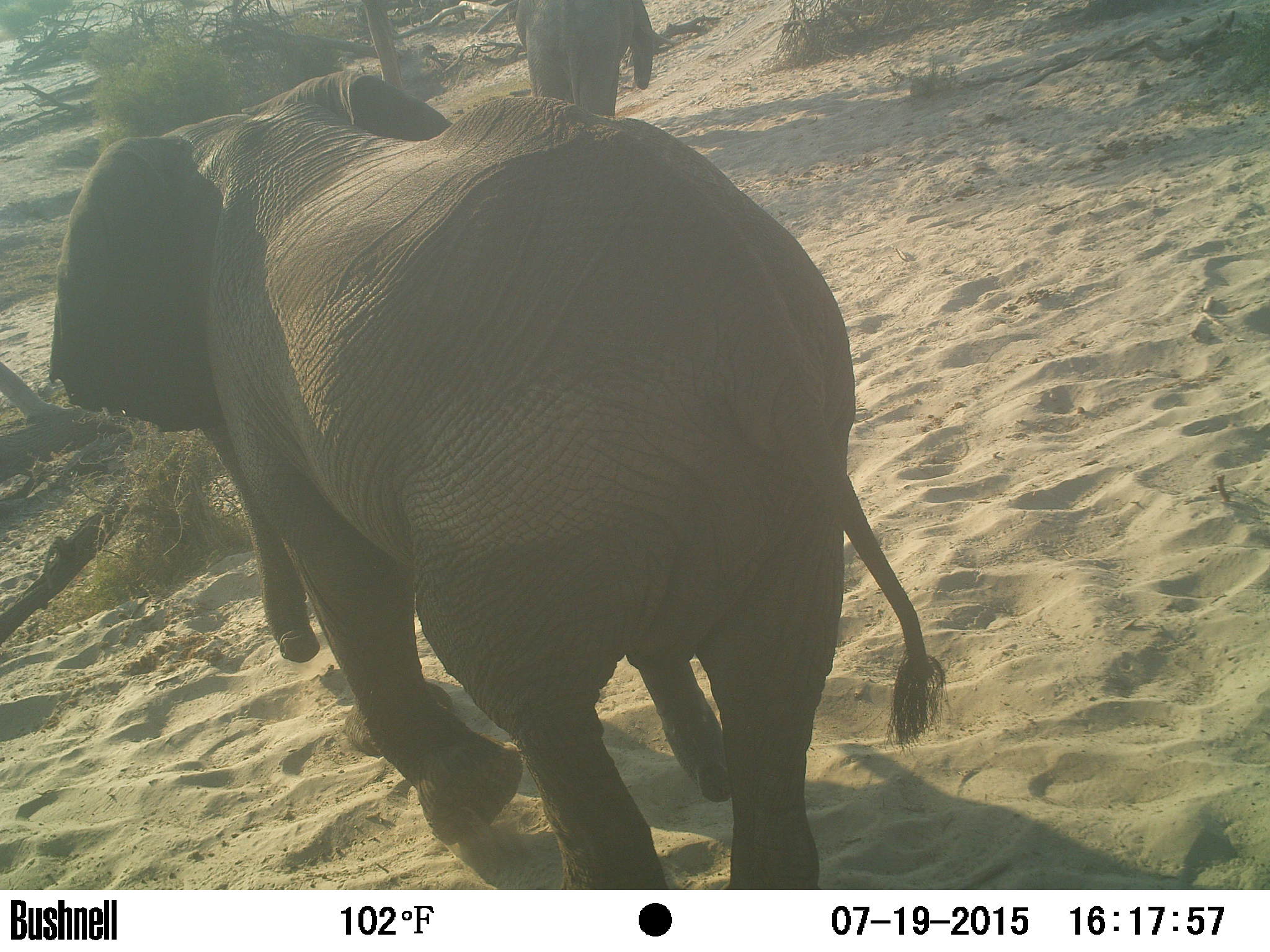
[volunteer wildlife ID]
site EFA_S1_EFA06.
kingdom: Animalia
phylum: Chordata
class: Mammalia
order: Proboscidea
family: Elephantidae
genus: Loxodonta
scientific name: Loxodonta africana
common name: african bush elephant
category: elephant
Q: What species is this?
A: Elephant (african bush elephant) (Loxodonta africana).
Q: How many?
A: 2.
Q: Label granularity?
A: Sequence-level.